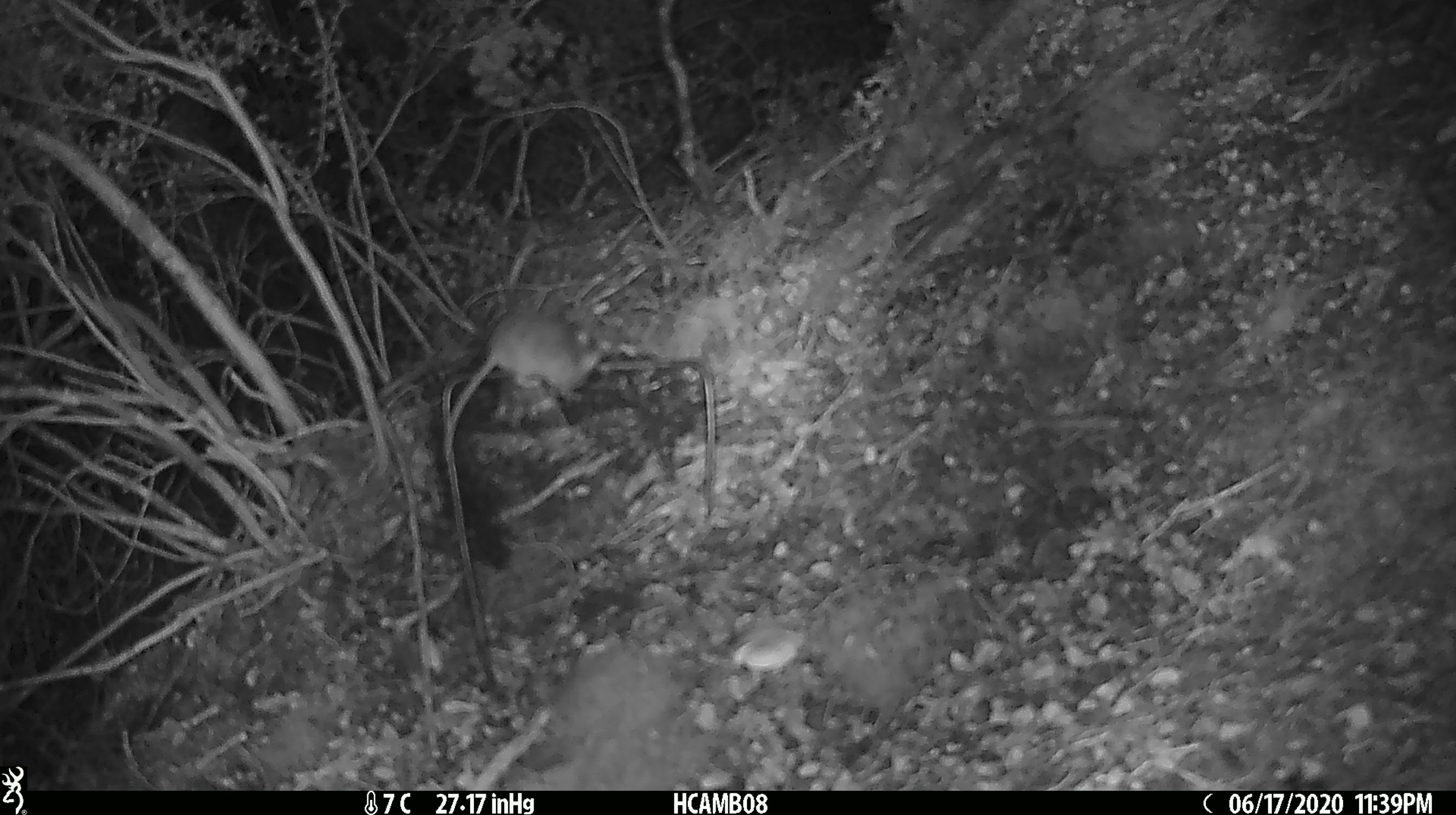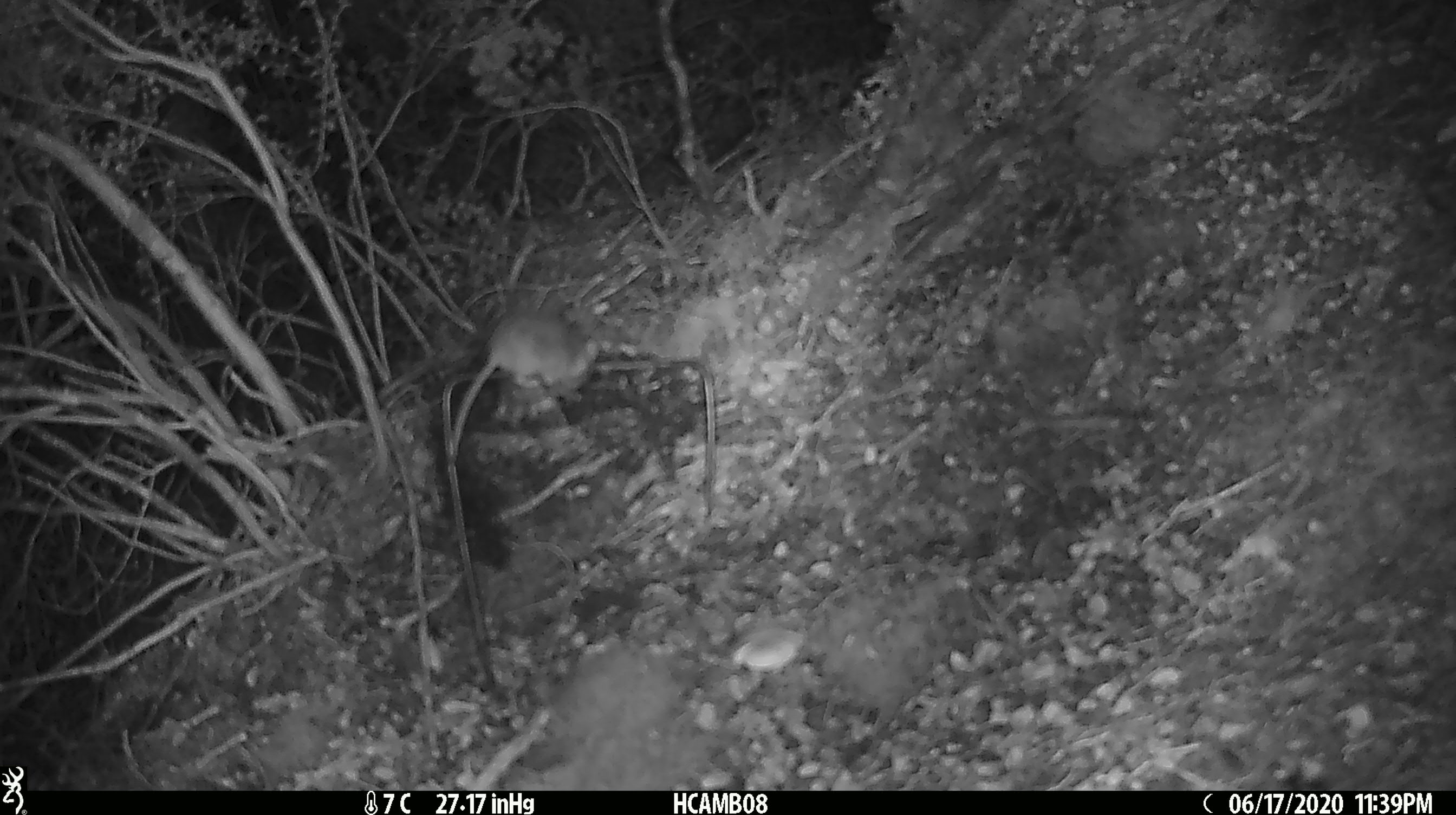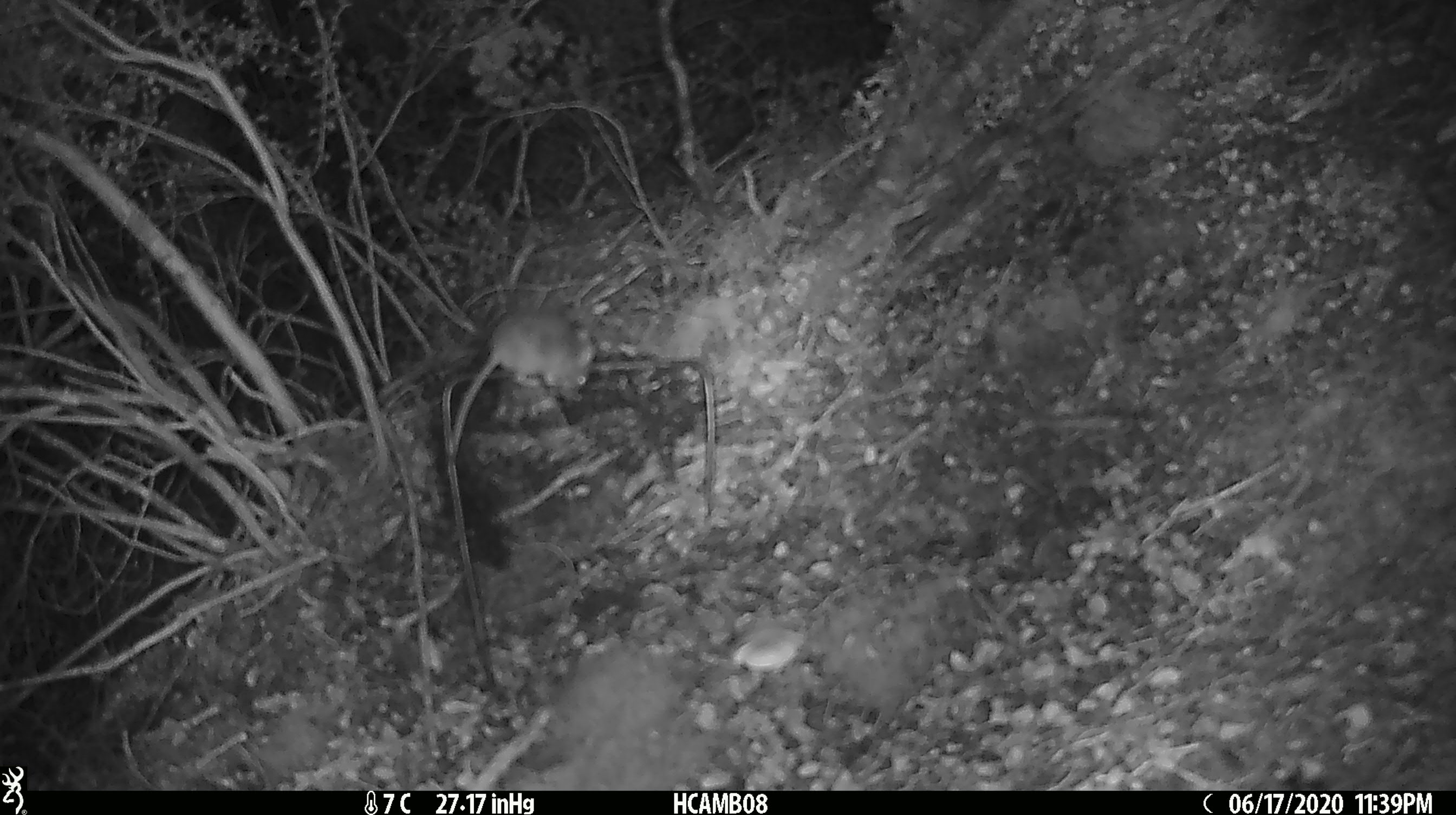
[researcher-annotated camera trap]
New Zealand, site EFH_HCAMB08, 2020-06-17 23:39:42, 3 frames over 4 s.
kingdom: Animalia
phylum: Chordata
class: Mammalia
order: Rodentia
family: Muridae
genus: Mus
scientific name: Mus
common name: mouse